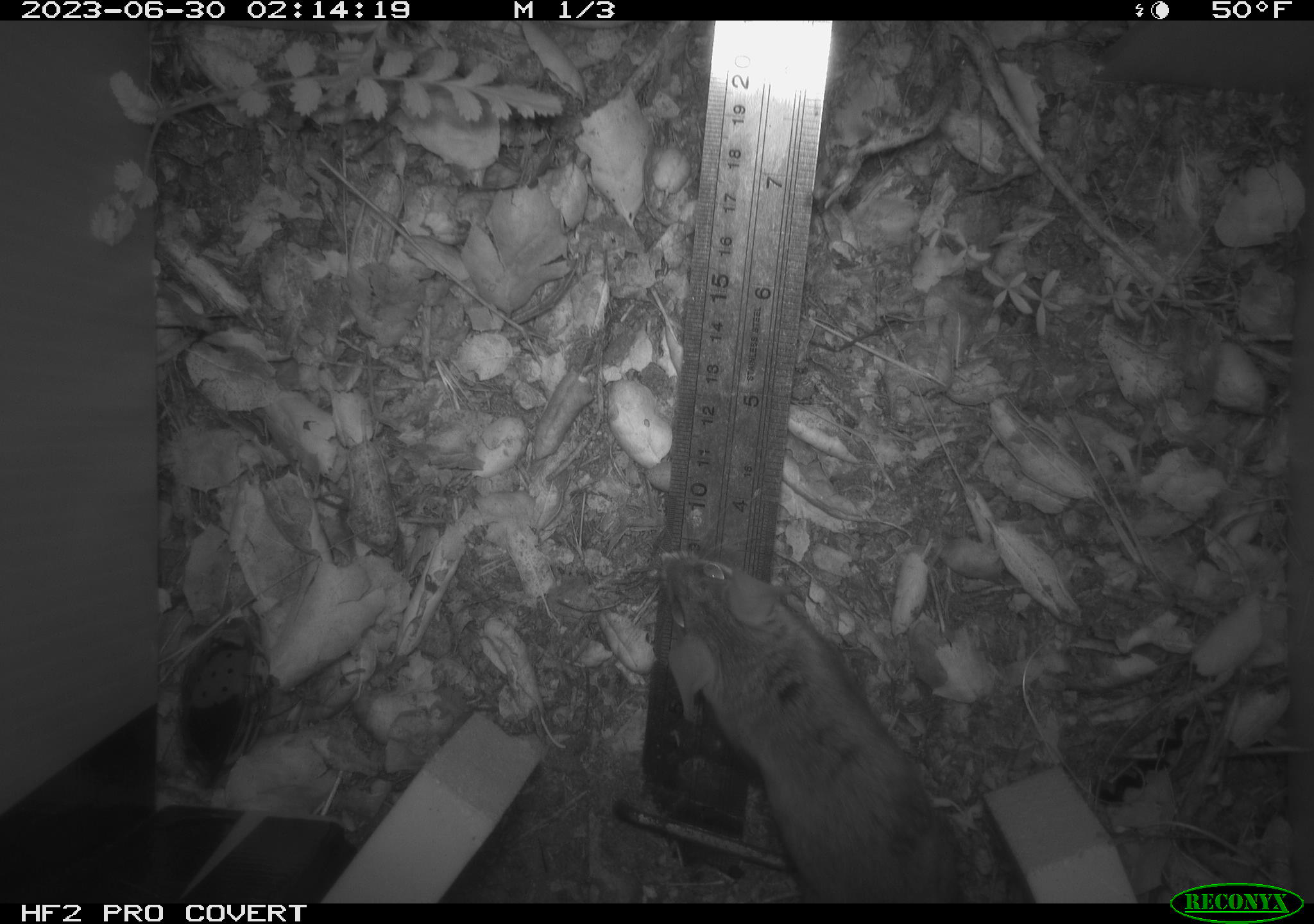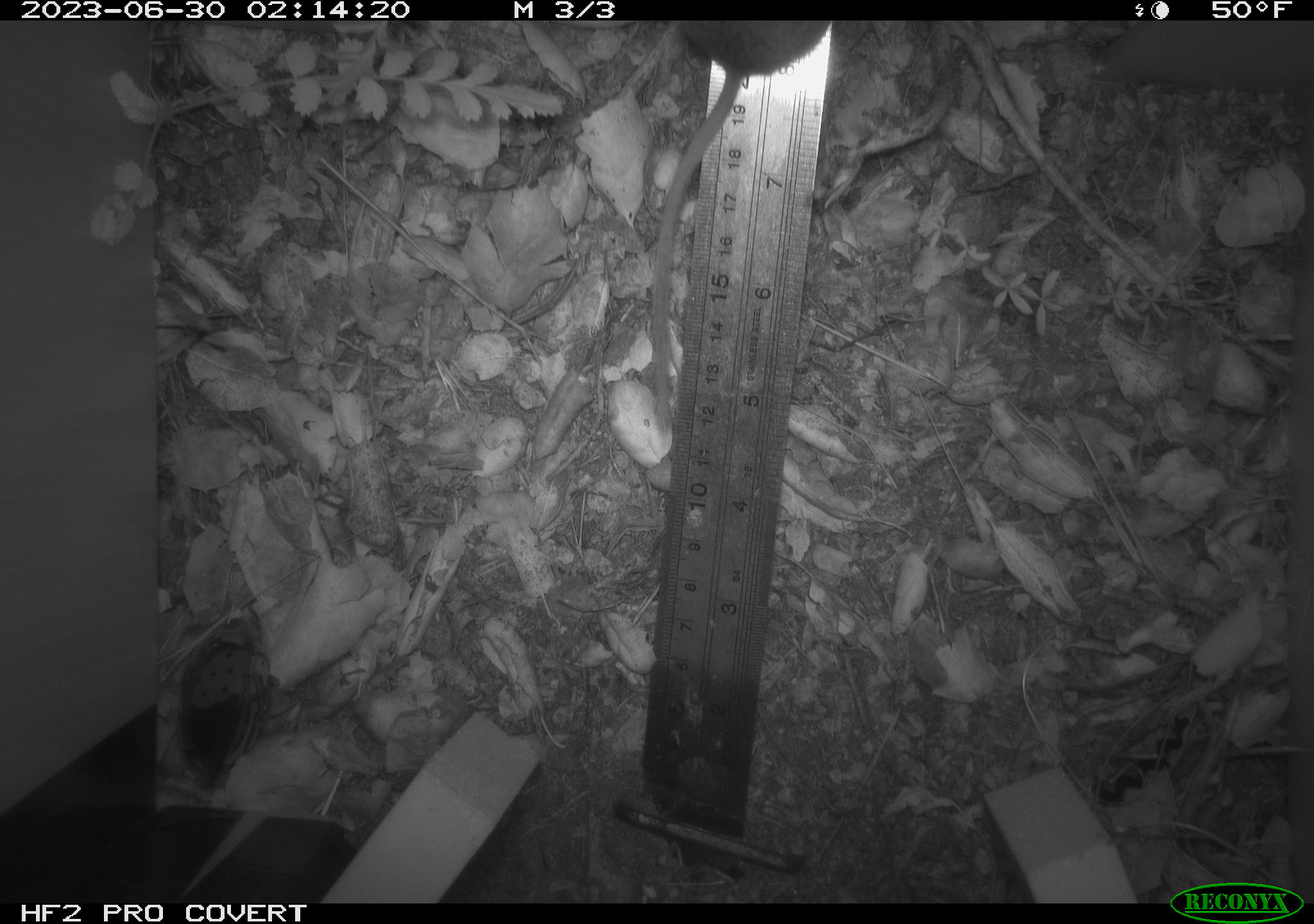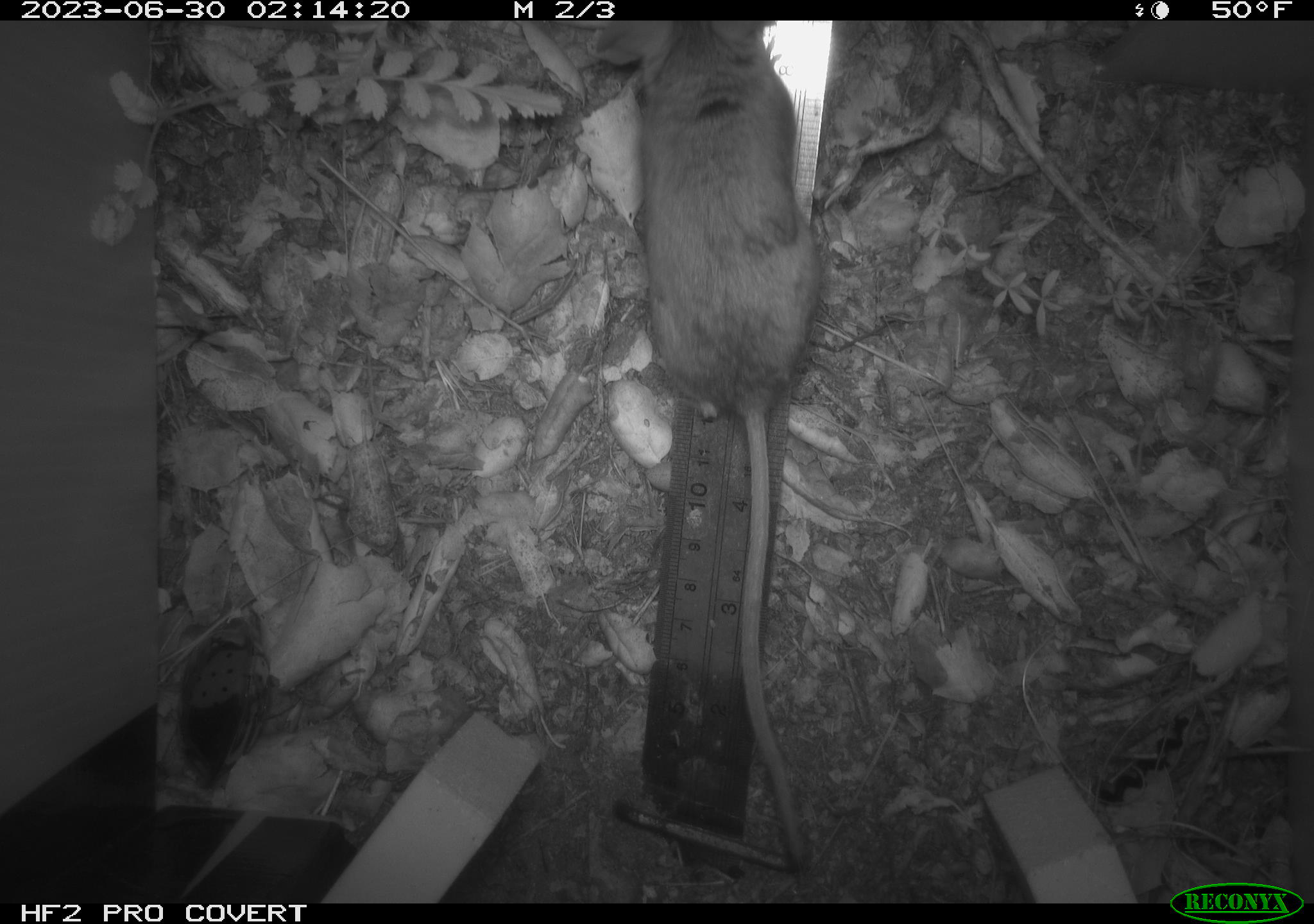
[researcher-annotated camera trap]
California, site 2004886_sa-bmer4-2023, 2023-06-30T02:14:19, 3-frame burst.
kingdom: Animalia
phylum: Chordata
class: Mammalia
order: Rodentia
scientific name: Rodentia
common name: mouse species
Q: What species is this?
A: Mouse species (Rodentia).